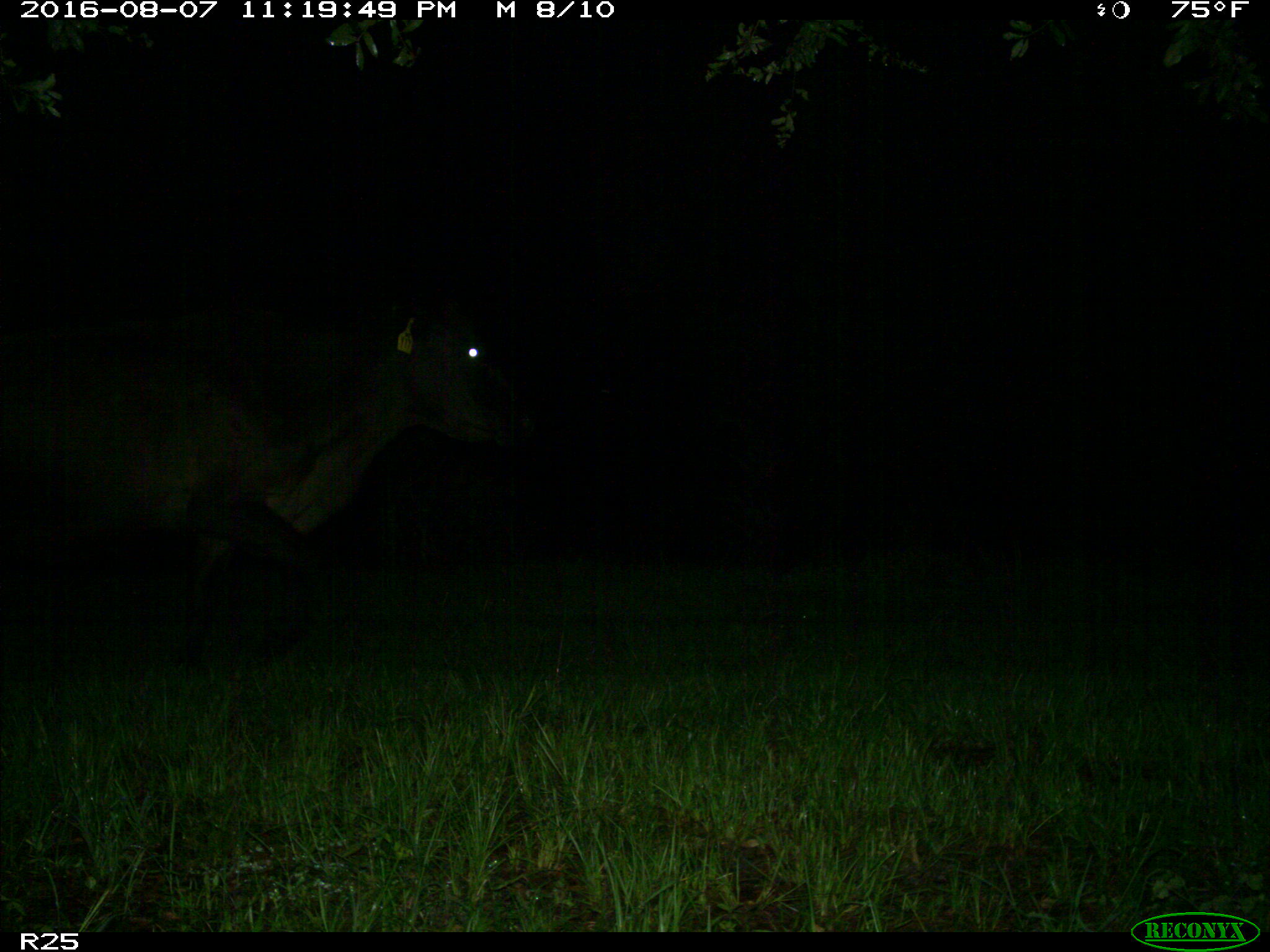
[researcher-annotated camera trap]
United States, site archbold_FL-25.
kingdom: Animalia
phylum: Chordata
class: Mammalia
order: Artiodactyla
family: Bovidae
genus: Bos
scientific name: Bos taurus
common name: domestic cow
Bos taurus (domestic cow).